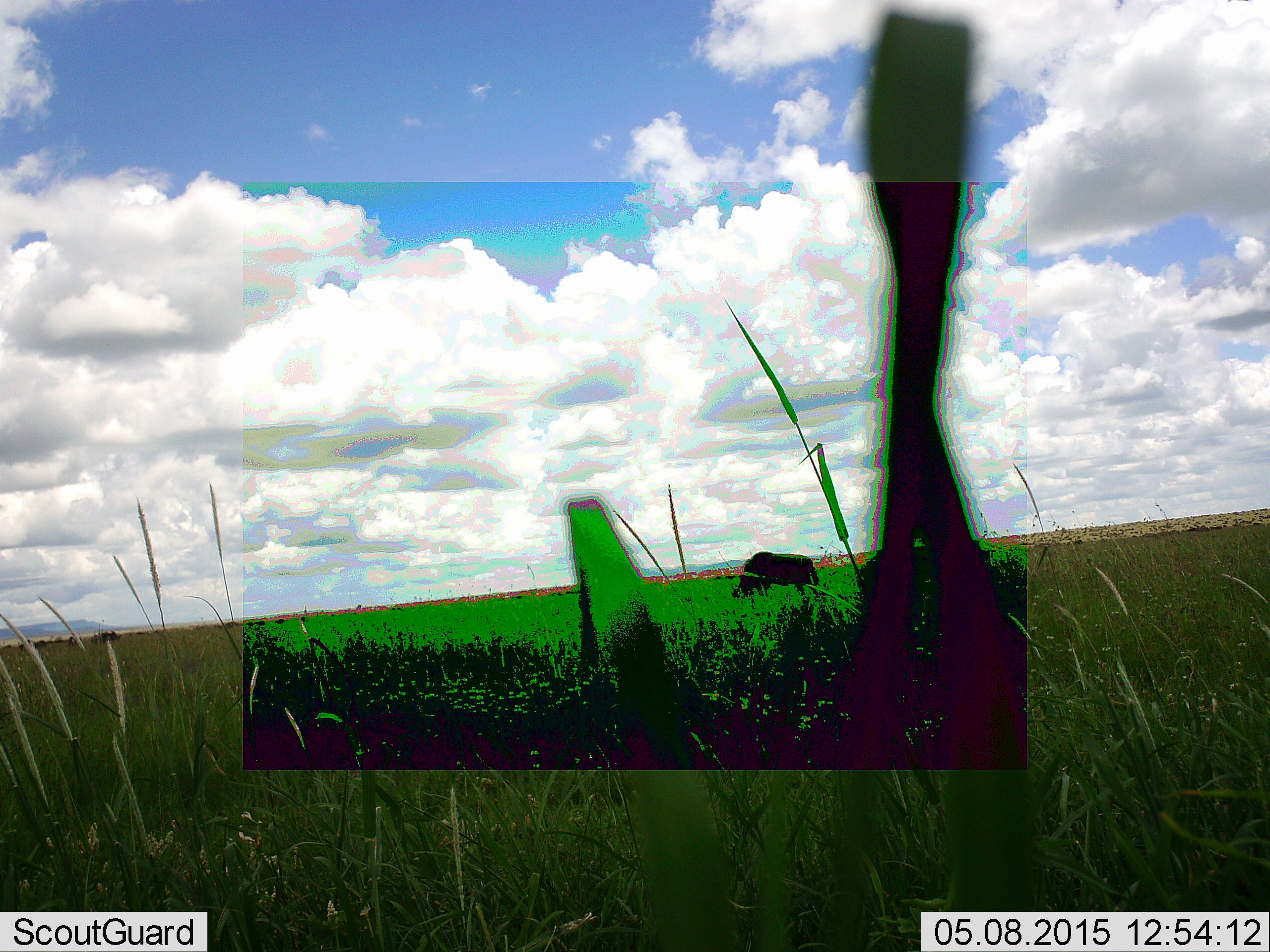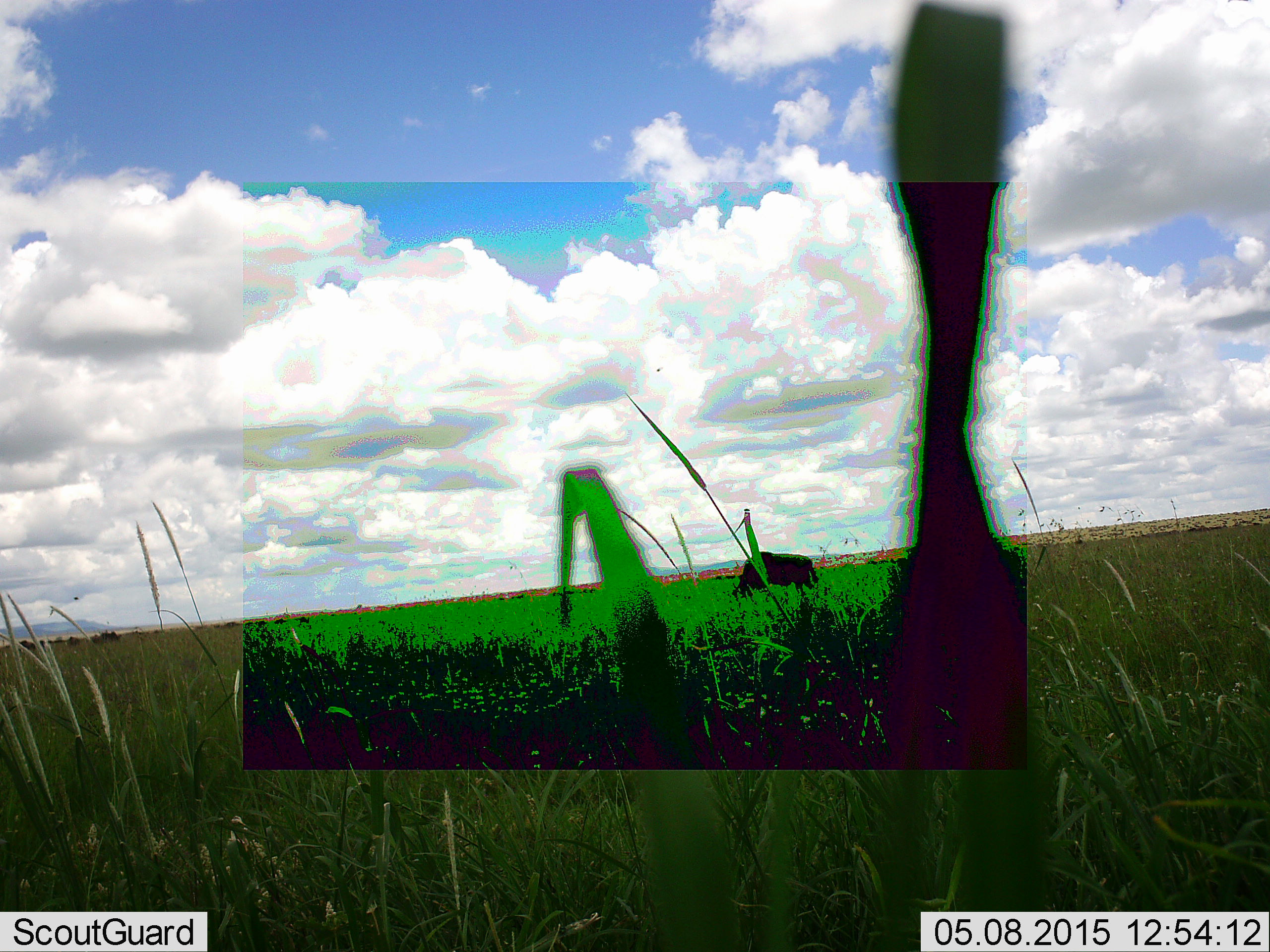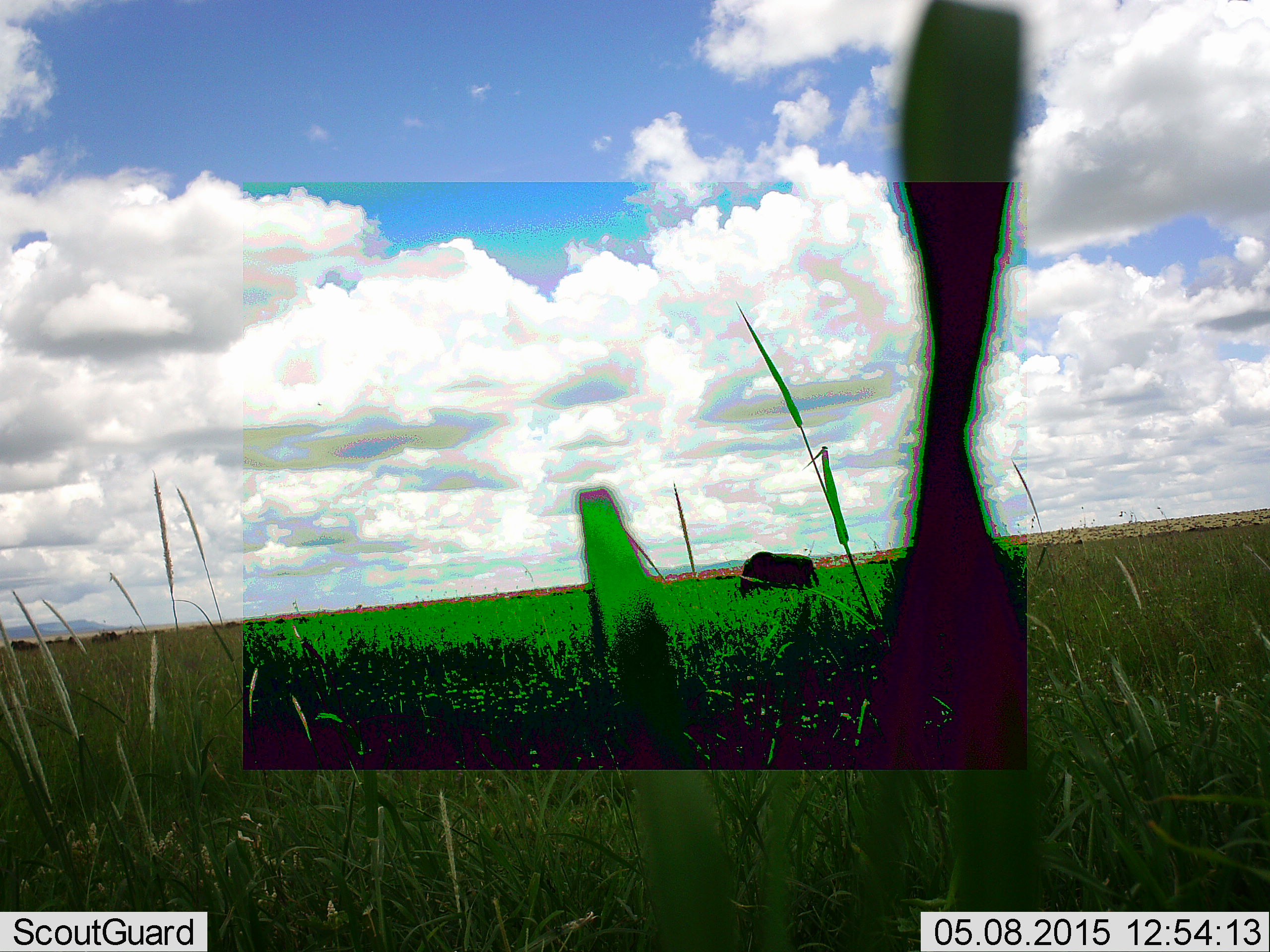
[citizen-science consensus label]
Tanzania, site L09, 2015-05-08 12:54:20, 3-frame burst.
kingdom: Animalia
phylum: Chordata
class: Mammalia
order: Artiodactyla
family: Bovidae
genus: Connochaetes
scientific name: Connochaetes taurinus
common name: blue wildebeest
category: wildebeest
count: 7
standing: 50%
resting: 0%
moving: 10%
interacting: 0%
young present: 0%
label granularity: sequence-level